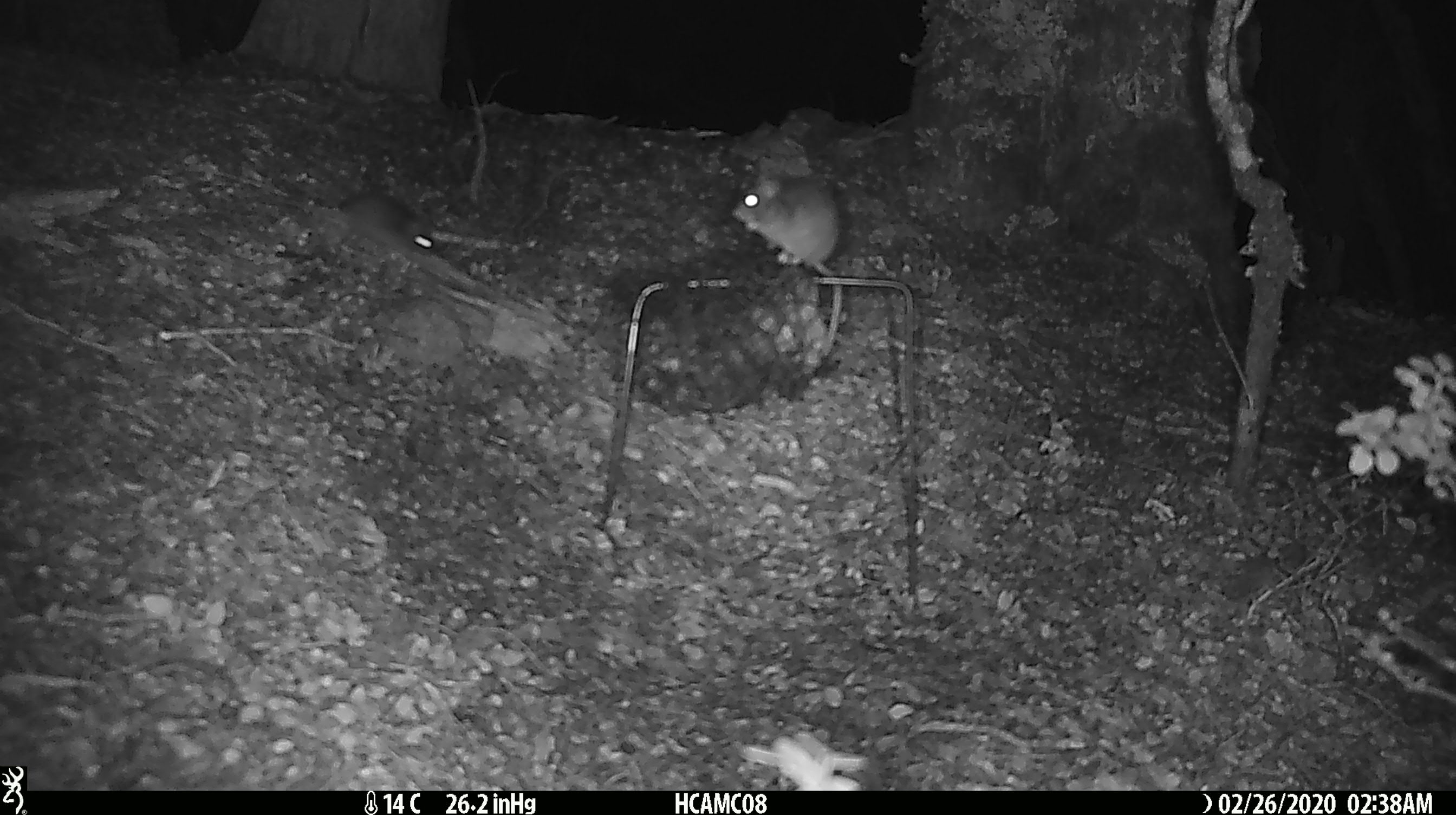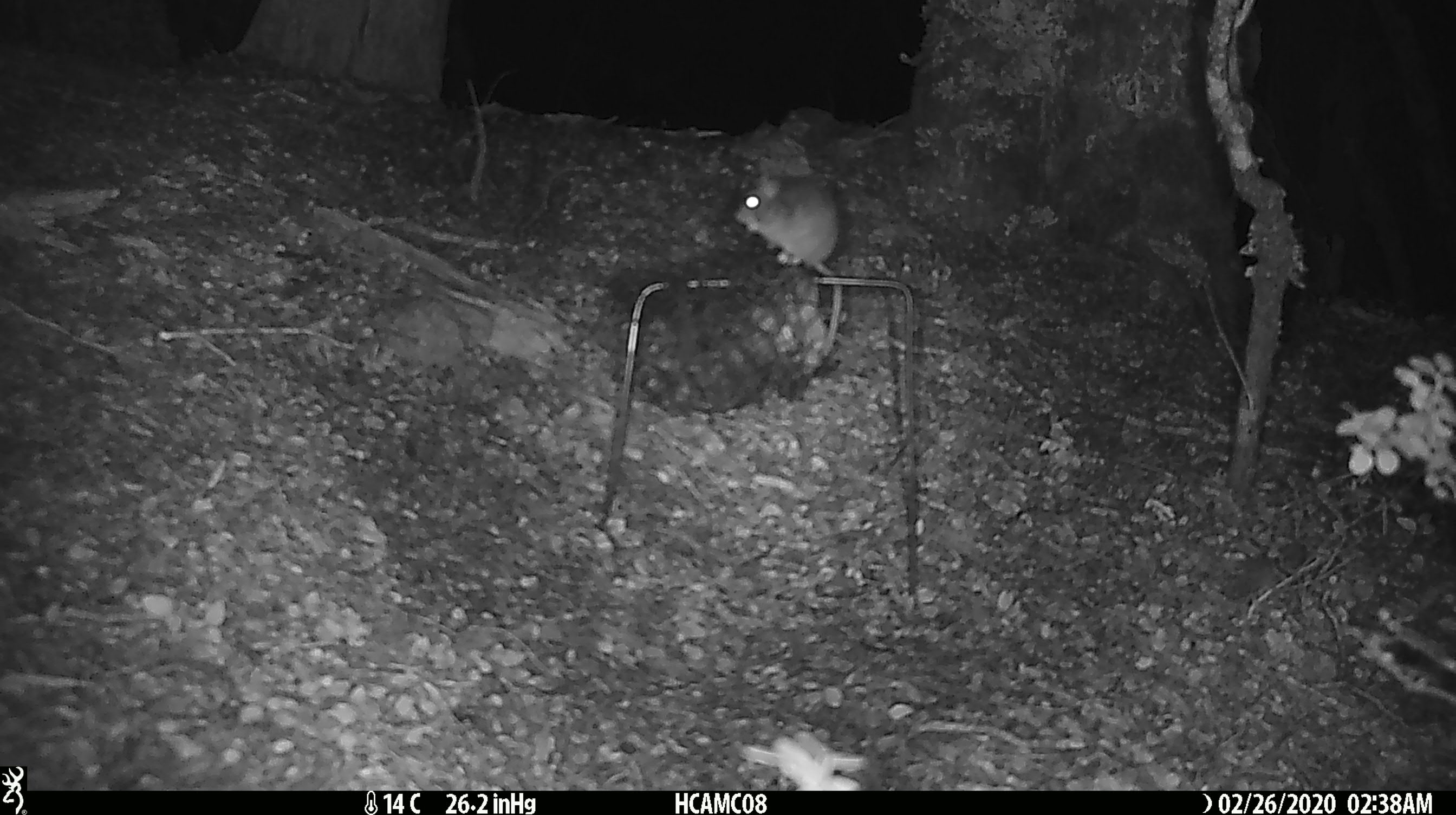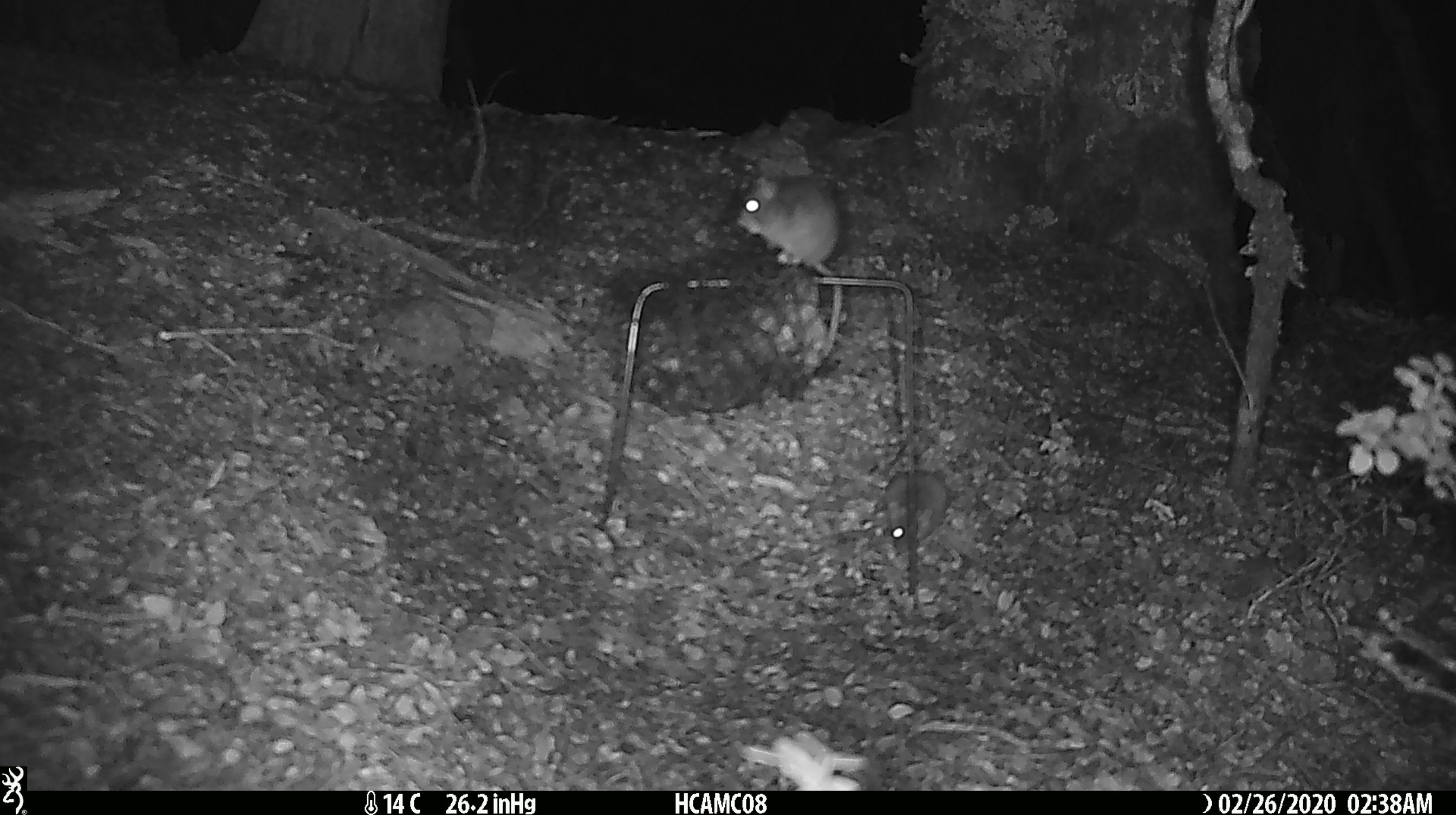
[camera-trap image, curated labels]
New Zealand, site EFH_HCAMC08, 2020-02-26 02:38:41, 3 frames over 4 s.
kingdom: Animalia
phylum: Chordata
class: Mammalia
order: Rodentia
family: Muridae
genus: Mus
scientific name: Mus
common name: mouse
Mouse (Mus).